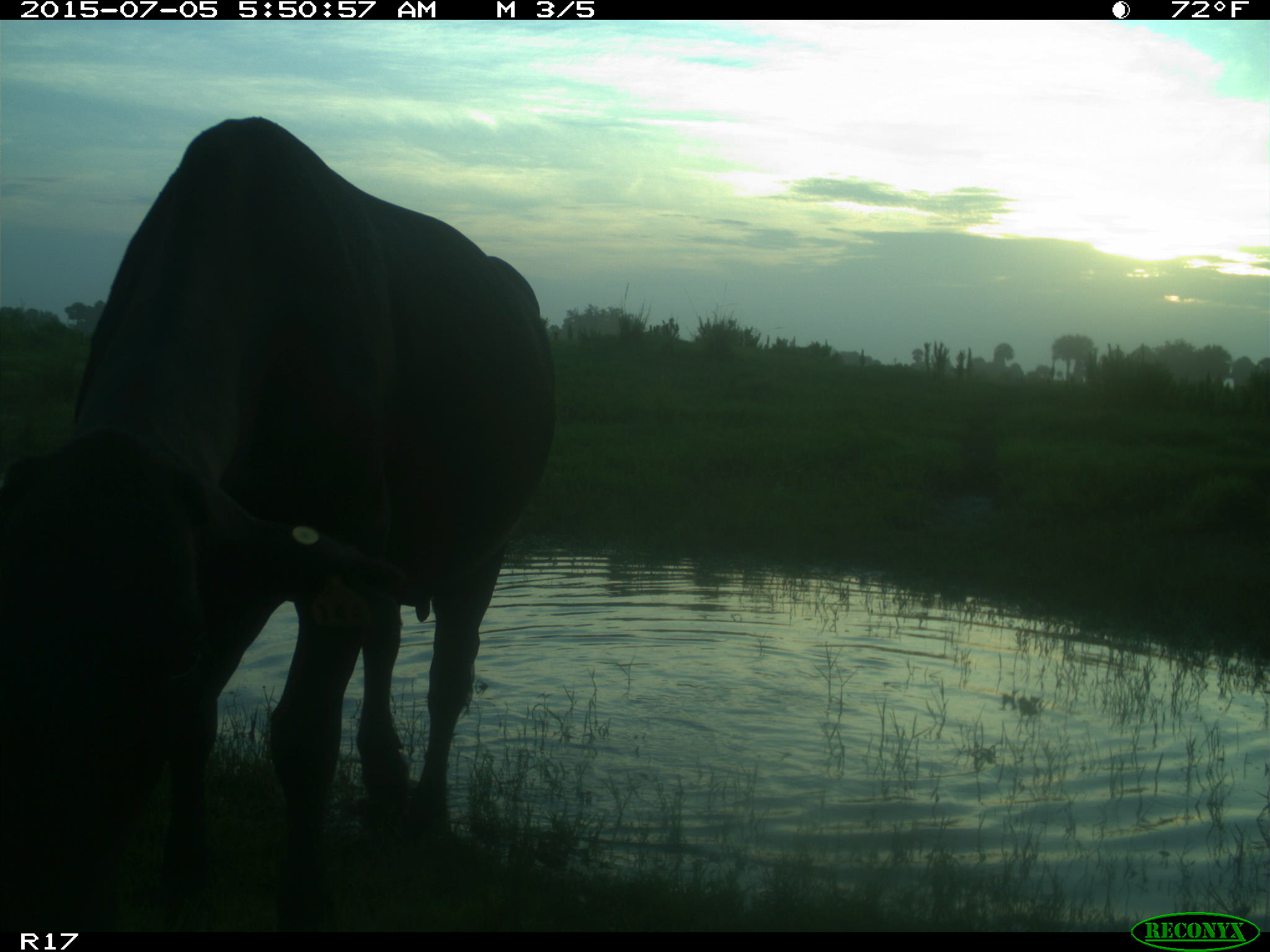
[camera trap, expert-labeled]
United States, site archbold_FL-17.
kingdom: Animalia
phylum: Chordata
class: Mammalia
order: Artiodactyla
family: Bovidae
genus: Bos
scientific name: Bos taurus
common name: domestic cow